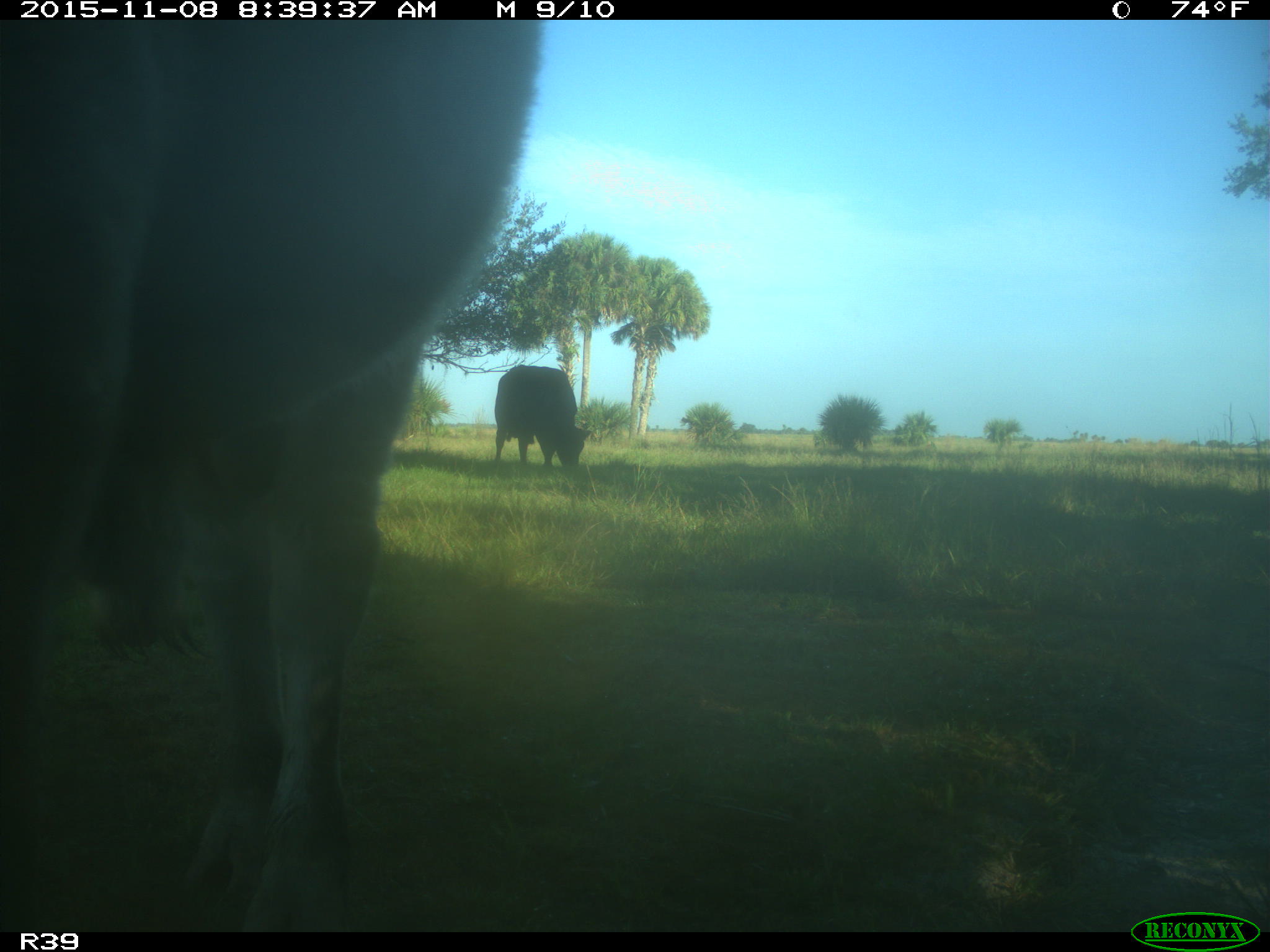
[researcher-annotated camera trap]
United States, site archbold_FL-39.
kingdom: Animalia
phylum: Chordata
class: Mammalia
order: Artiodactyla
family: Bovidae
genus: Bos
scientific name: Bos taurus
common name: domestic cow